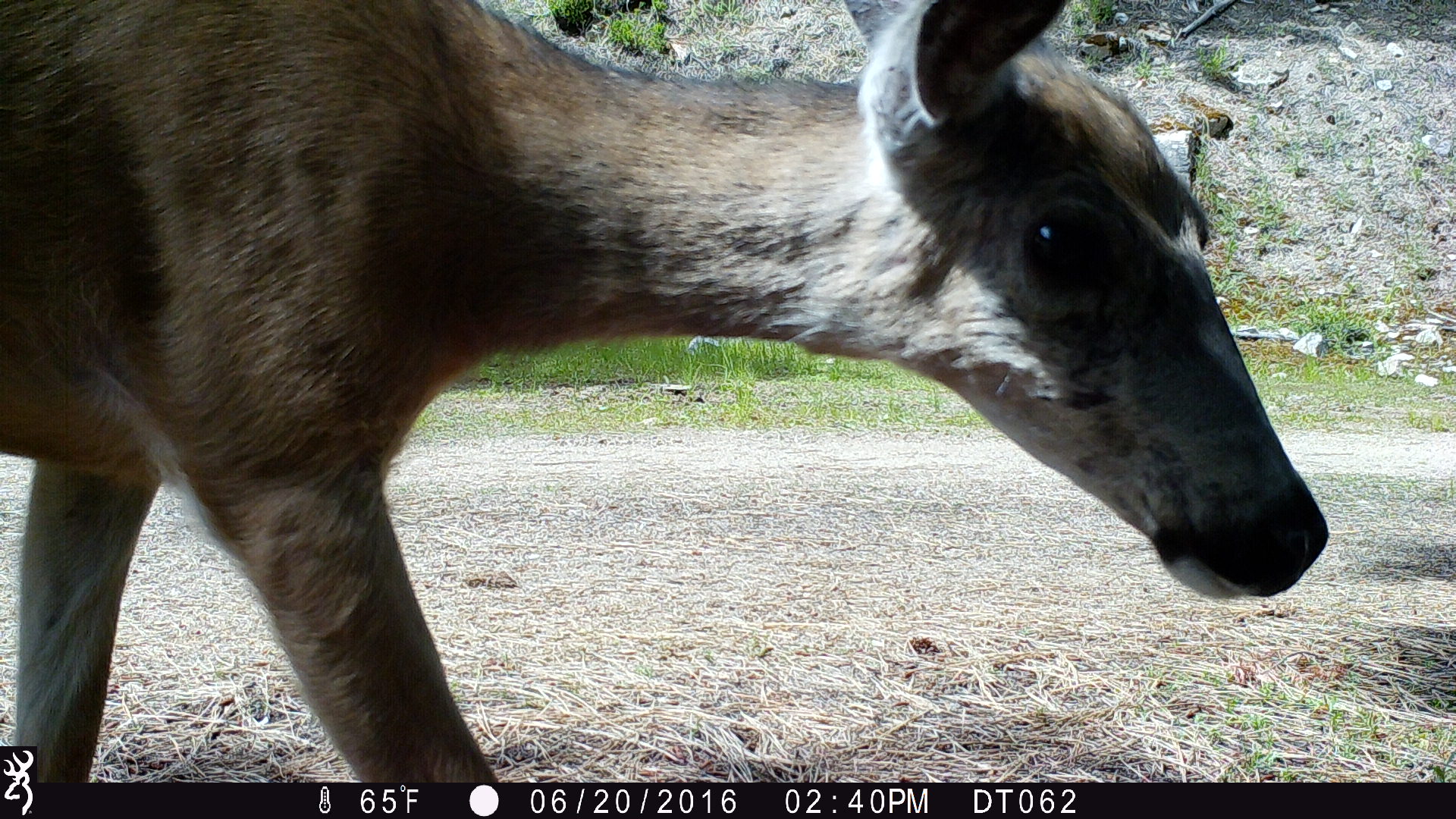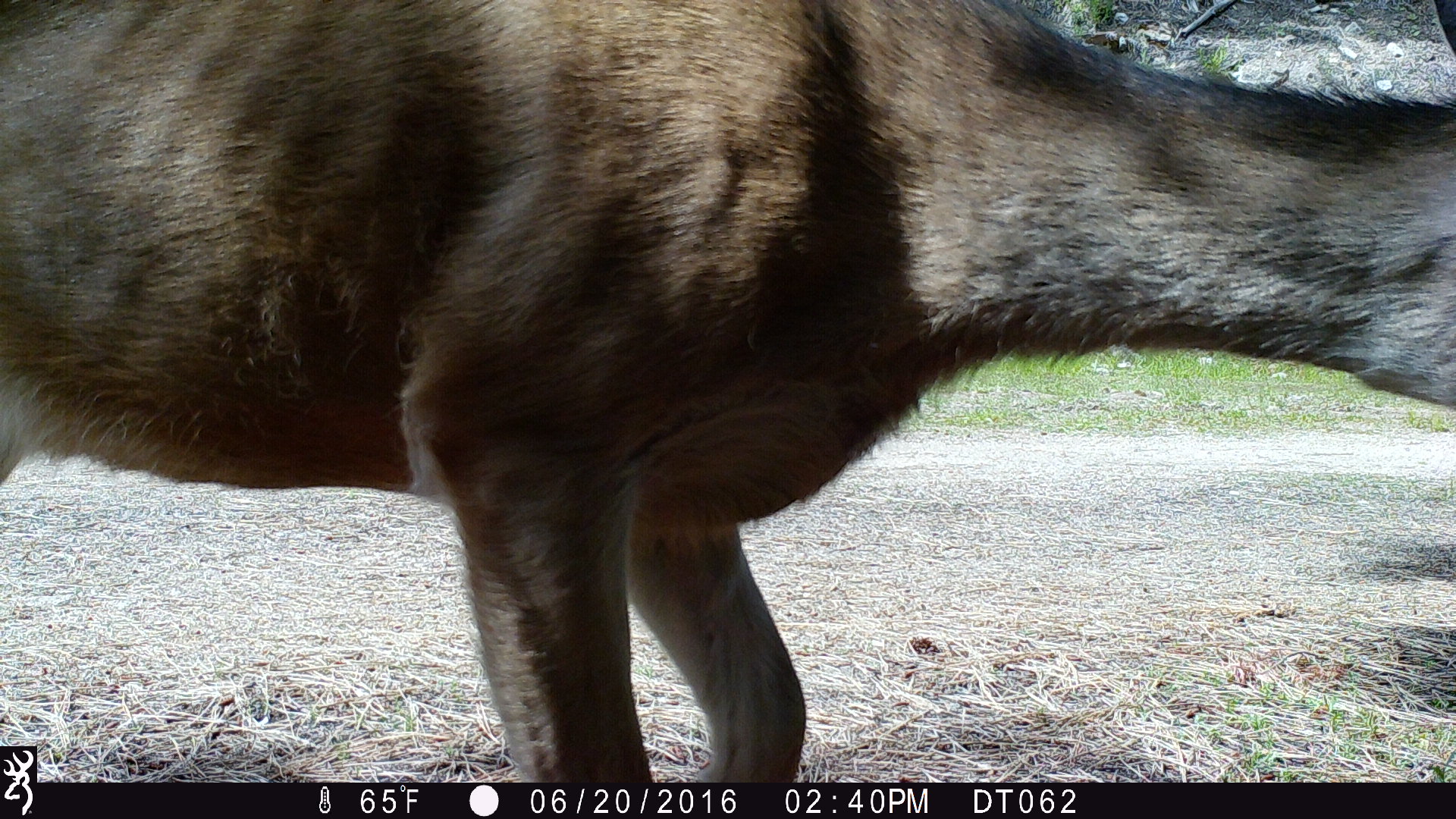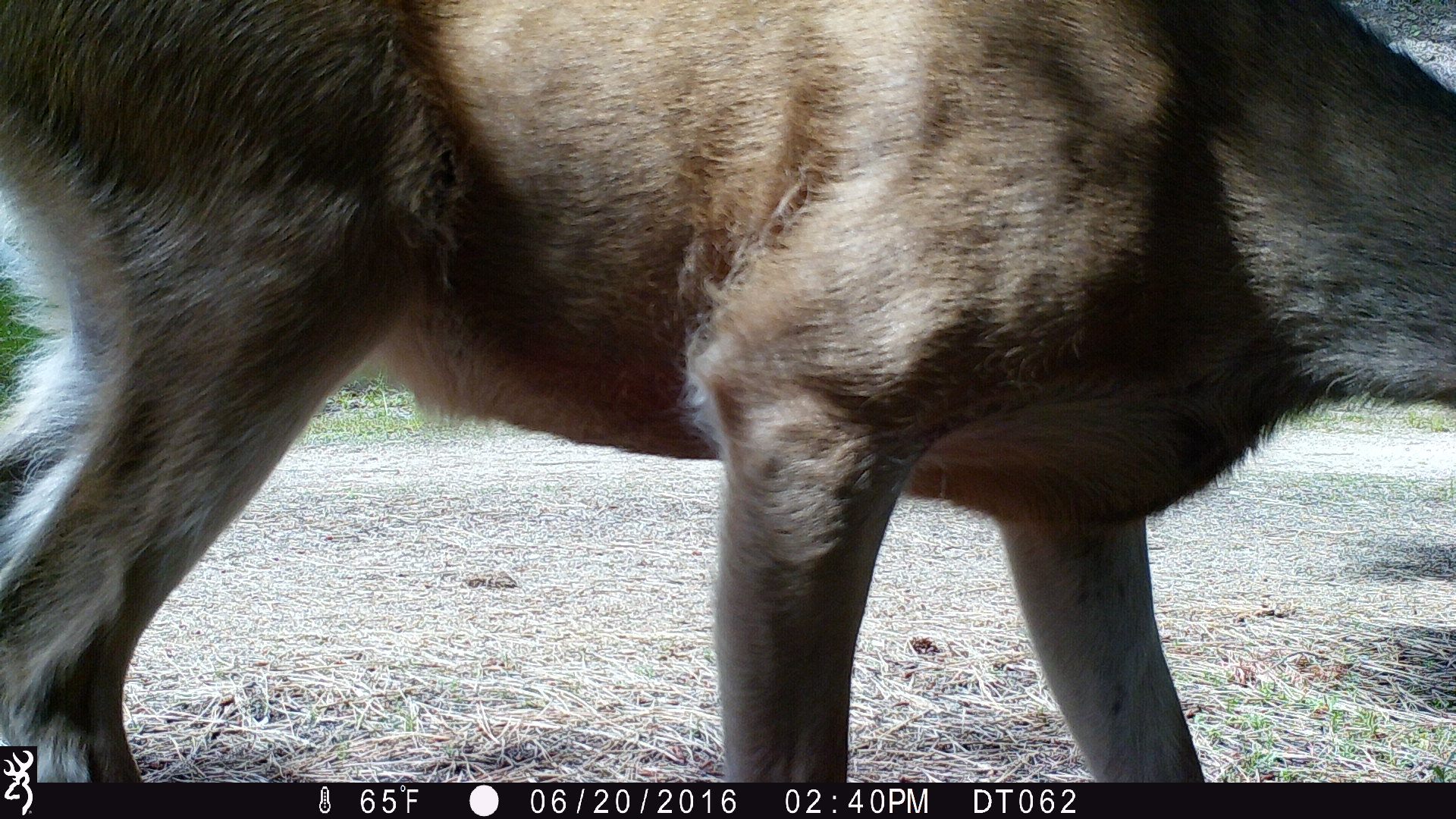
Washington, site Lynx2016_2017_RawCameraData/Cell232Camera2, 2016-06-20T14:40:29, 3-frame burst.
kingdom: Animalia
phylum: Chordata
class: Mammalia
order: Artiodactyla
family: Cervidae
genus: Odocoileus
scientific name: Odocoileus hemionus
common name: mule deer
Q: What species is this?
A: Odocoileus hemionus (mule deer).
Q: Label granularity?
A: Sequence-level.